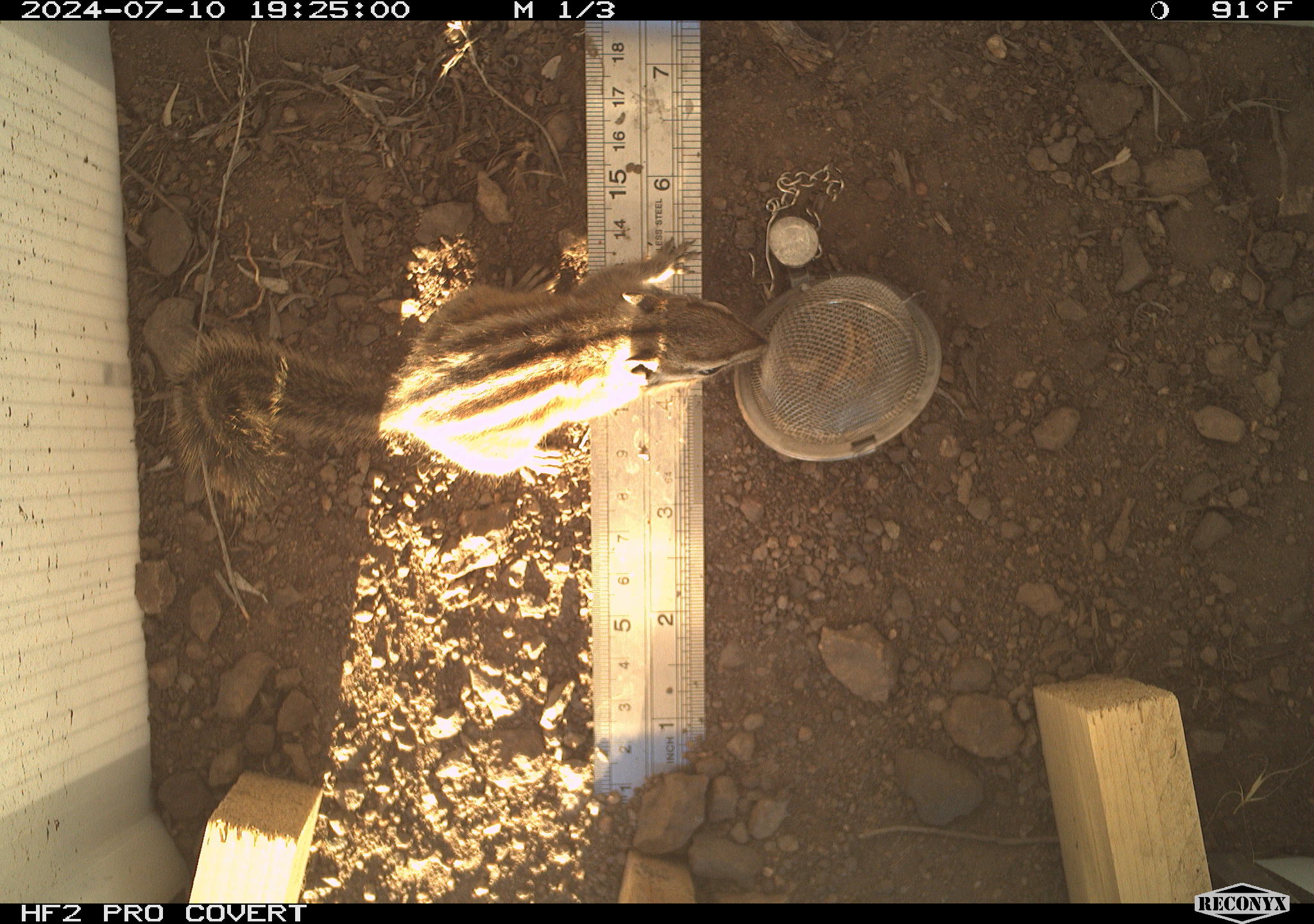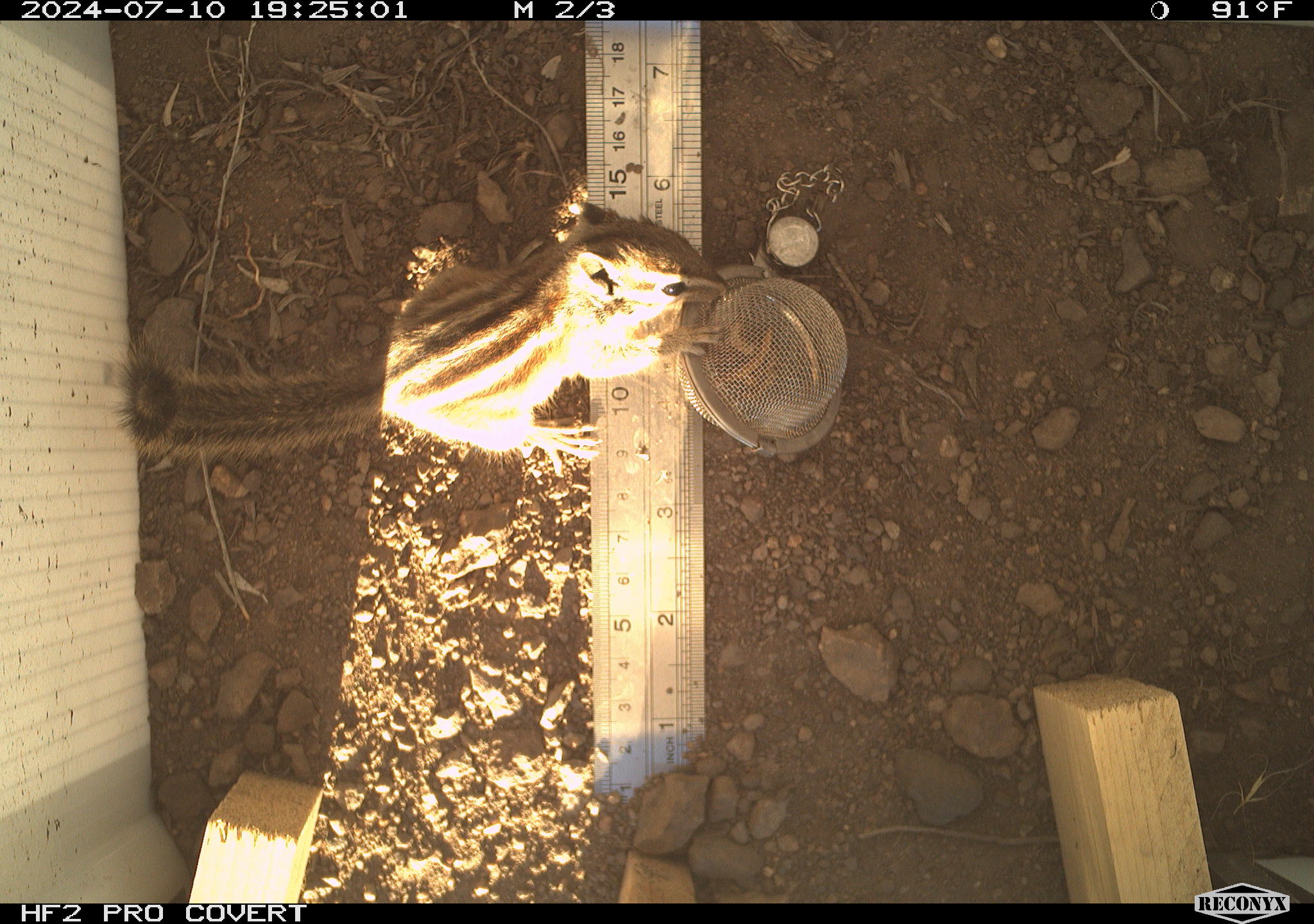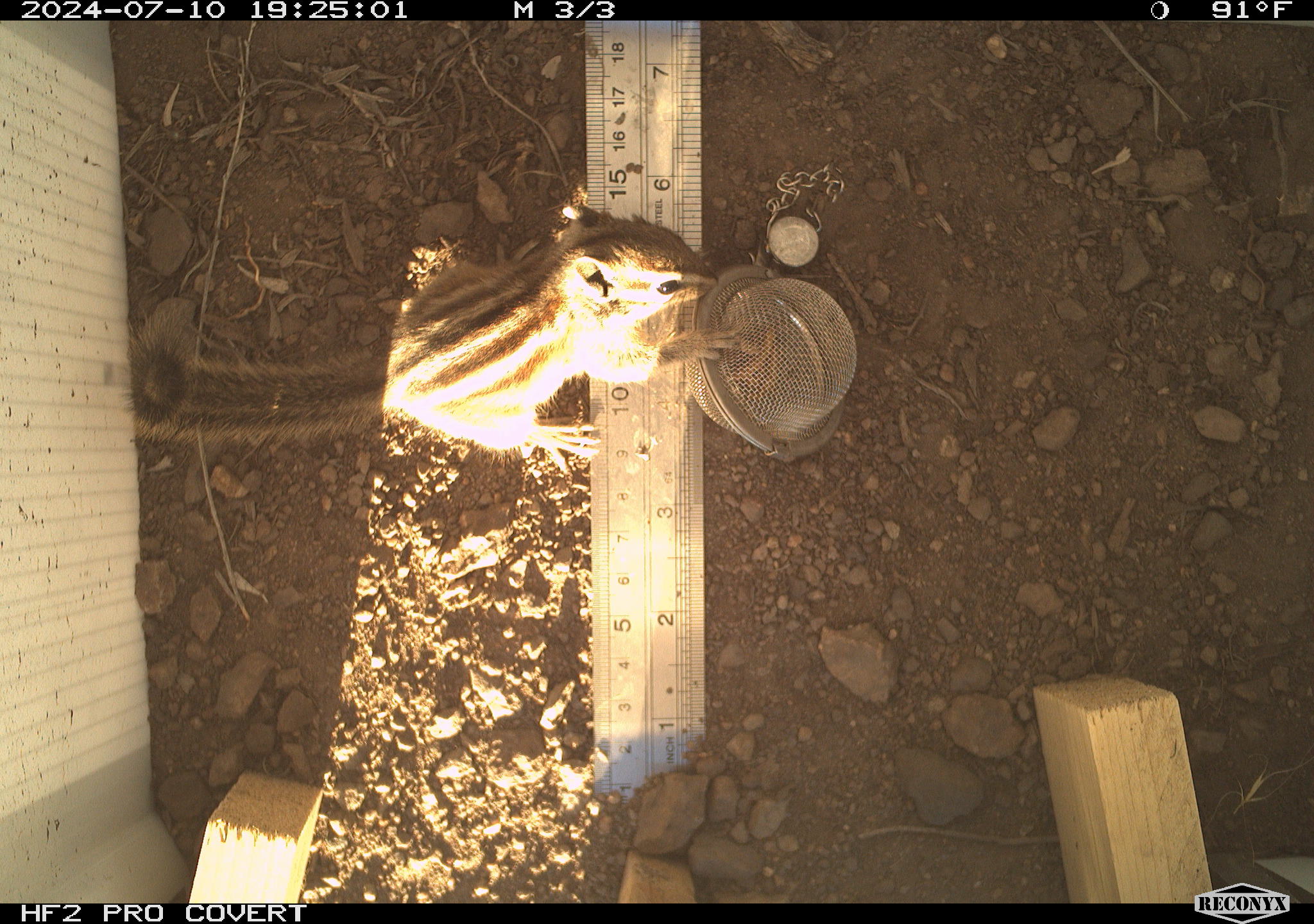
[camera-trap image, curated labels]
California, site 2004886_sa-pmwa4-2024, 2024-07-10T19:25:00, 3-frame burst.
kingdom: Animalia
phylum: Chordata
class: Mammalia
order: Rodentia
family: Sciuridae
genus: Neotamias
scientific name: Neotamias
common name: western chipmunks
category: neotamias species